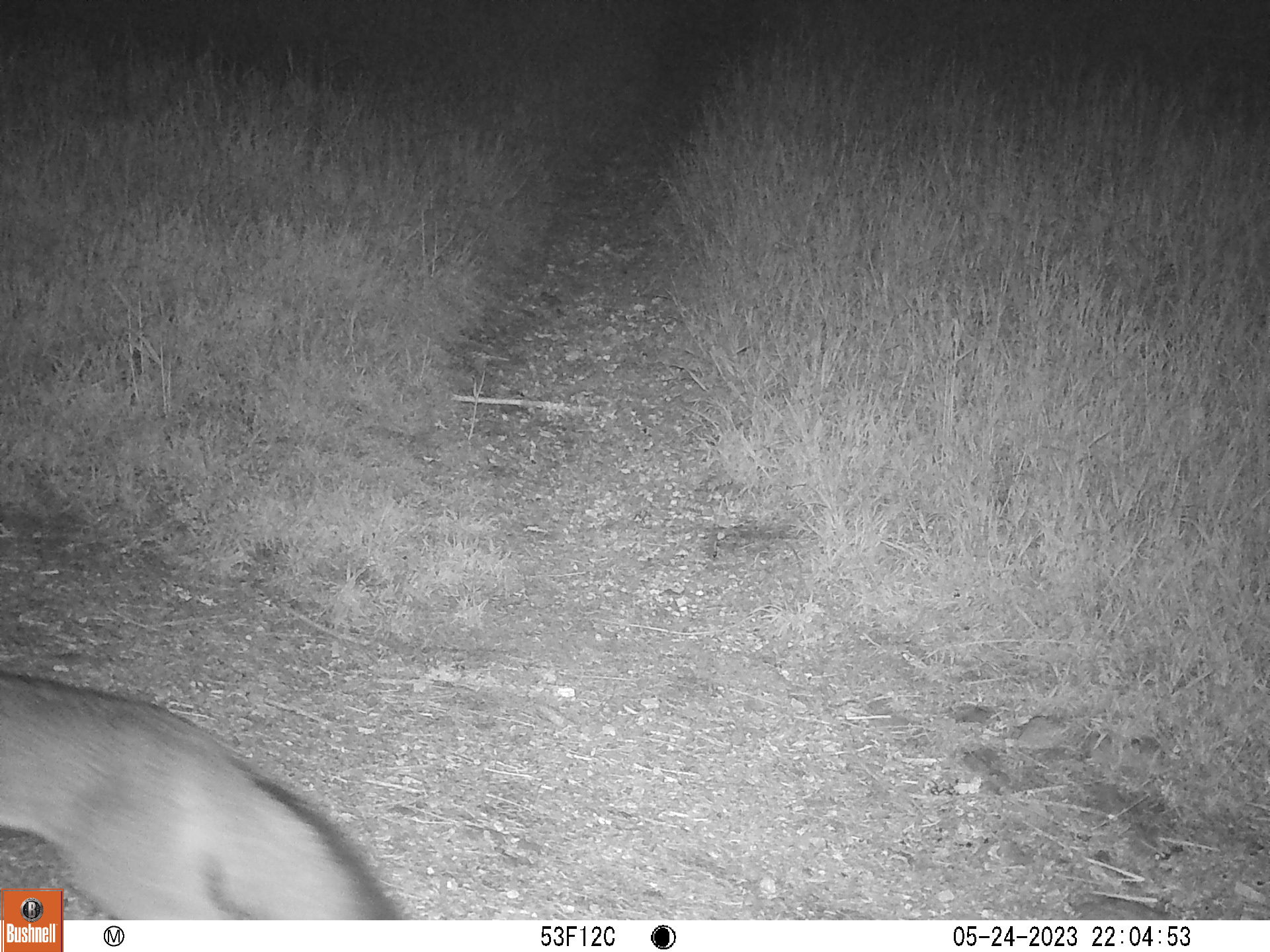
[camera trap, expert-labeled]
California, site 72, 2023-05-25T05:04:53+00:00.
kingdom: Animalia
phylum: Chordata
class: Mammalia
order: Carnivora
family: Canidae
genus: Urocyon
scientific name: Urocyon cinereoargenteus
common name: gray fox